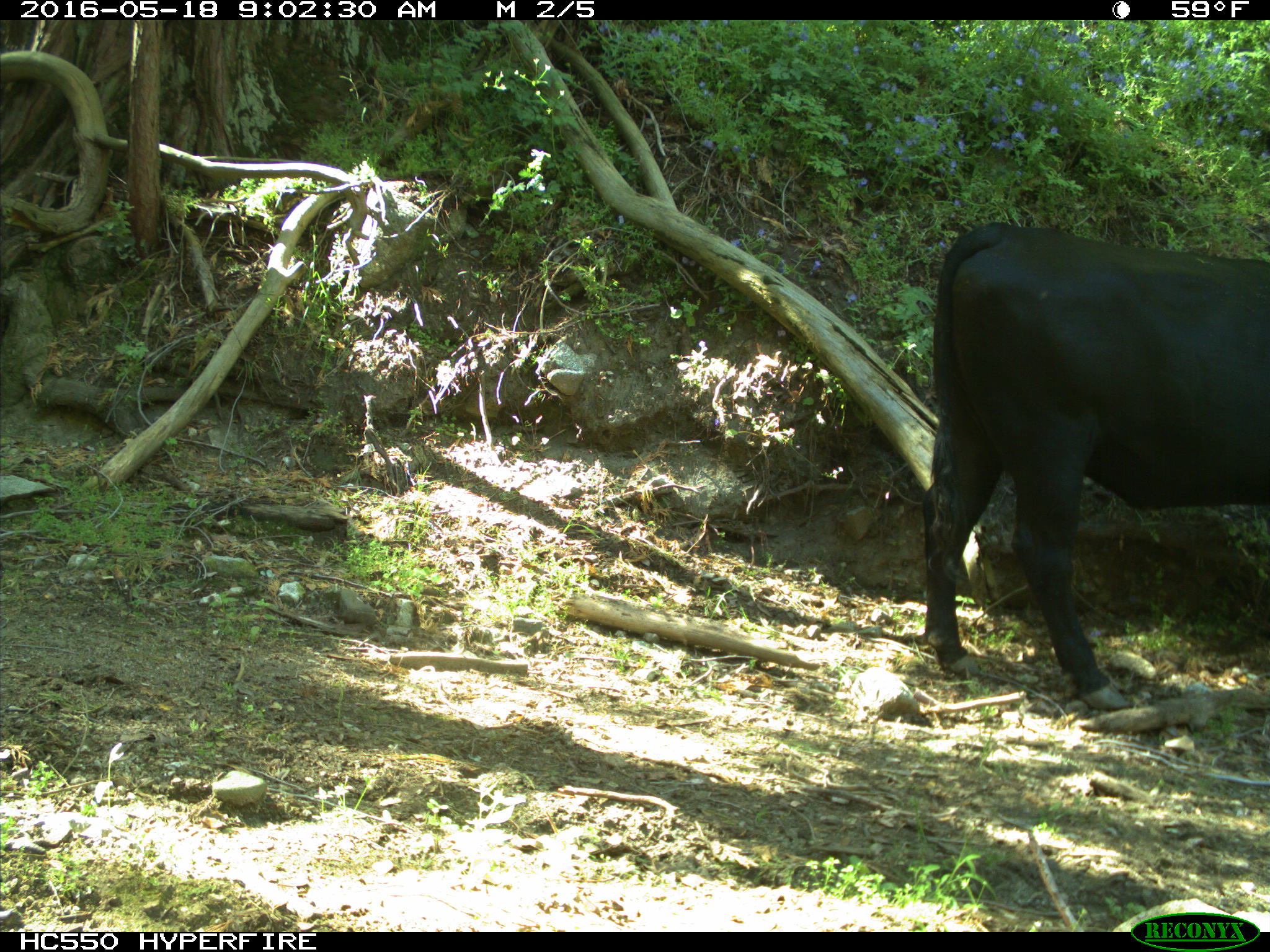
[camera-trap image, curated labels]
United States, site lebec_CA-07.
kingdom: Animalia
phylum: Chordata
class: Mammalia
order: Artiodactyla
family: Bovidae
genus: Bos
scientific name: Bos taurus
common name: domestic cow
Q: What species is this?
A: Bos taurus (domestic cow).